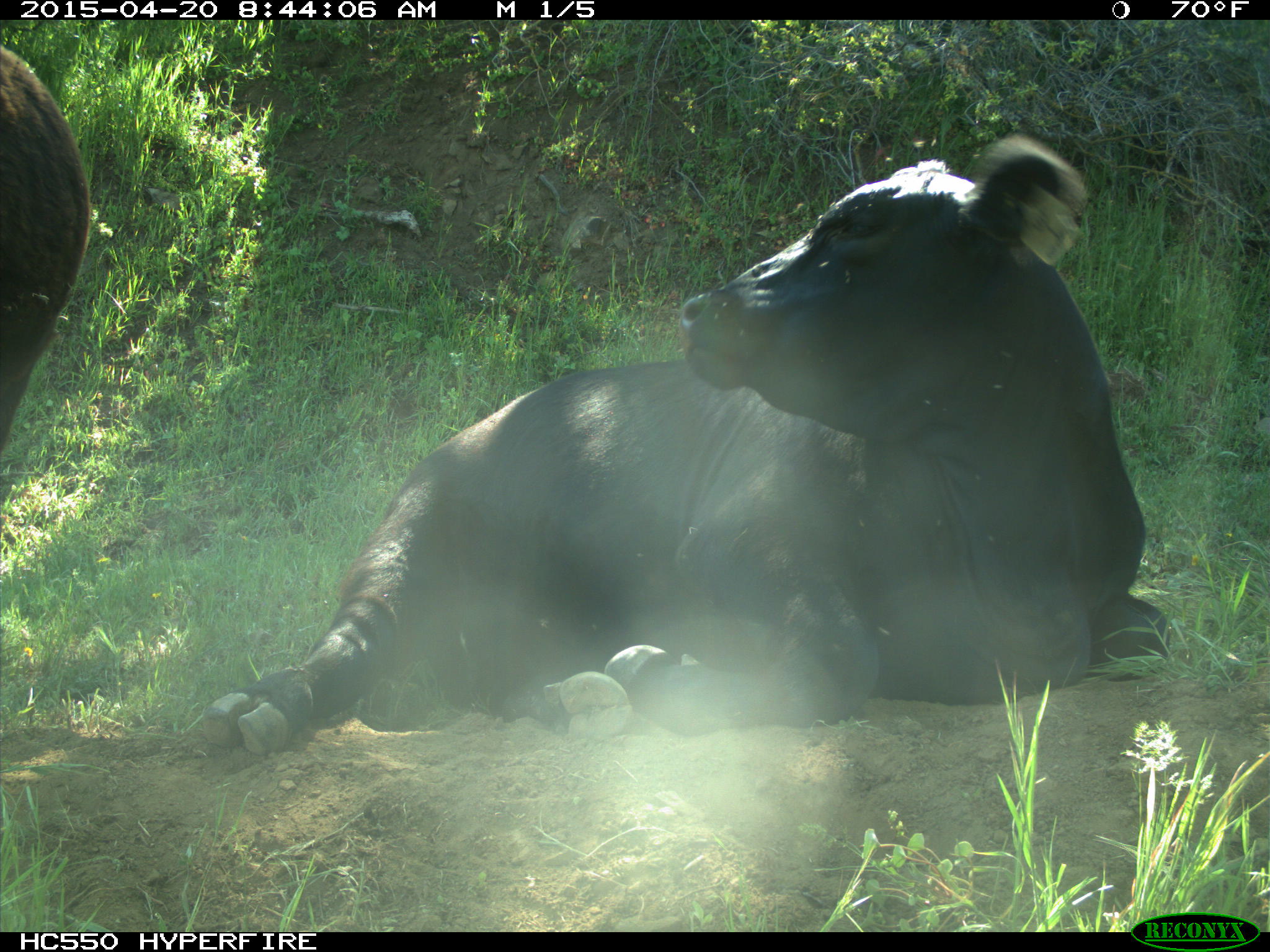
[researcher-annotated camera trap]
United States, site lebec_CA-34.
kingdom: Animalia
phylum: Chordata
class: Mammalia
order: Artiodactyla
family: Bovidae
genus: Bos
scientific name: Bos taurus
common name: domestic cow